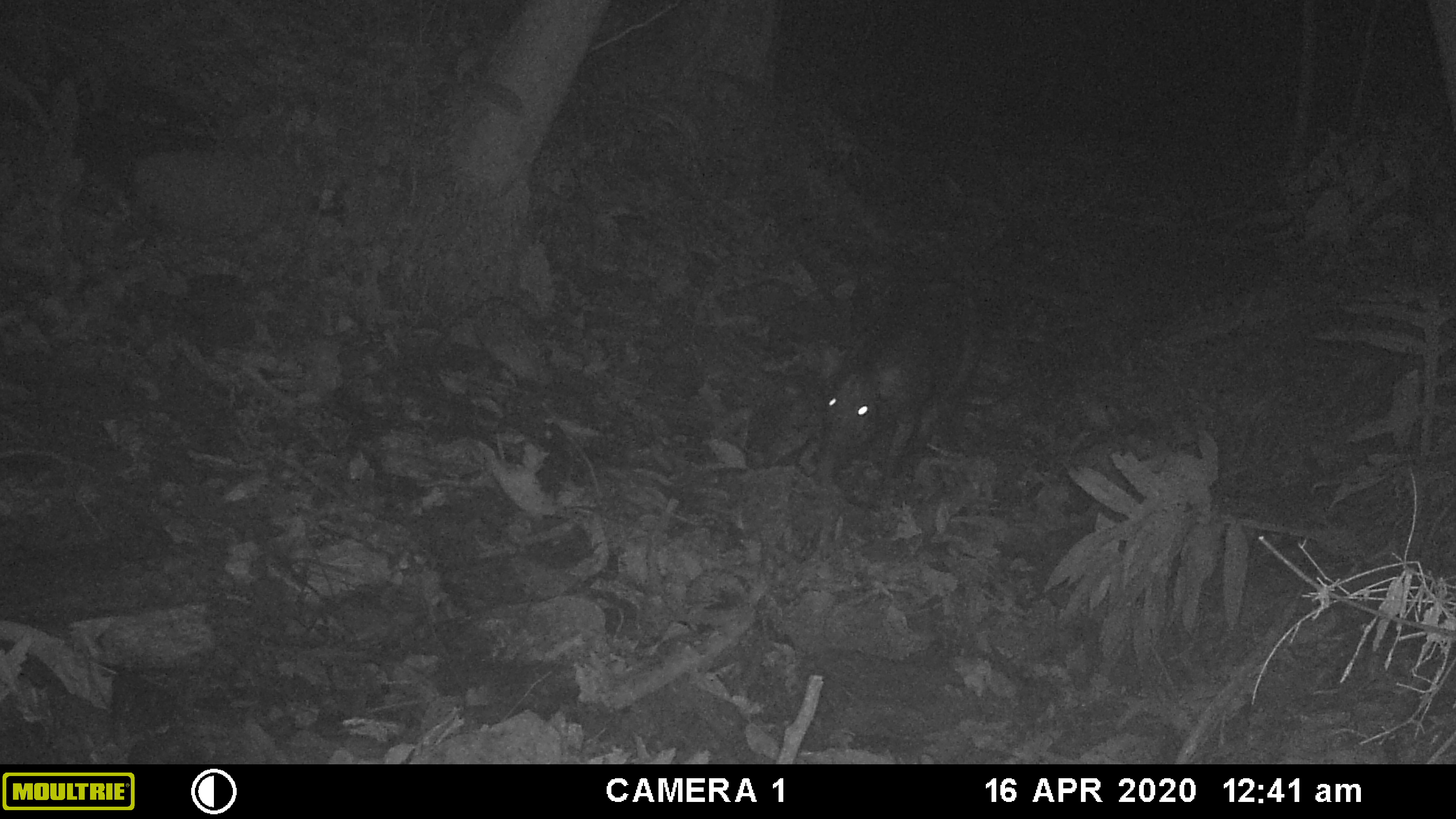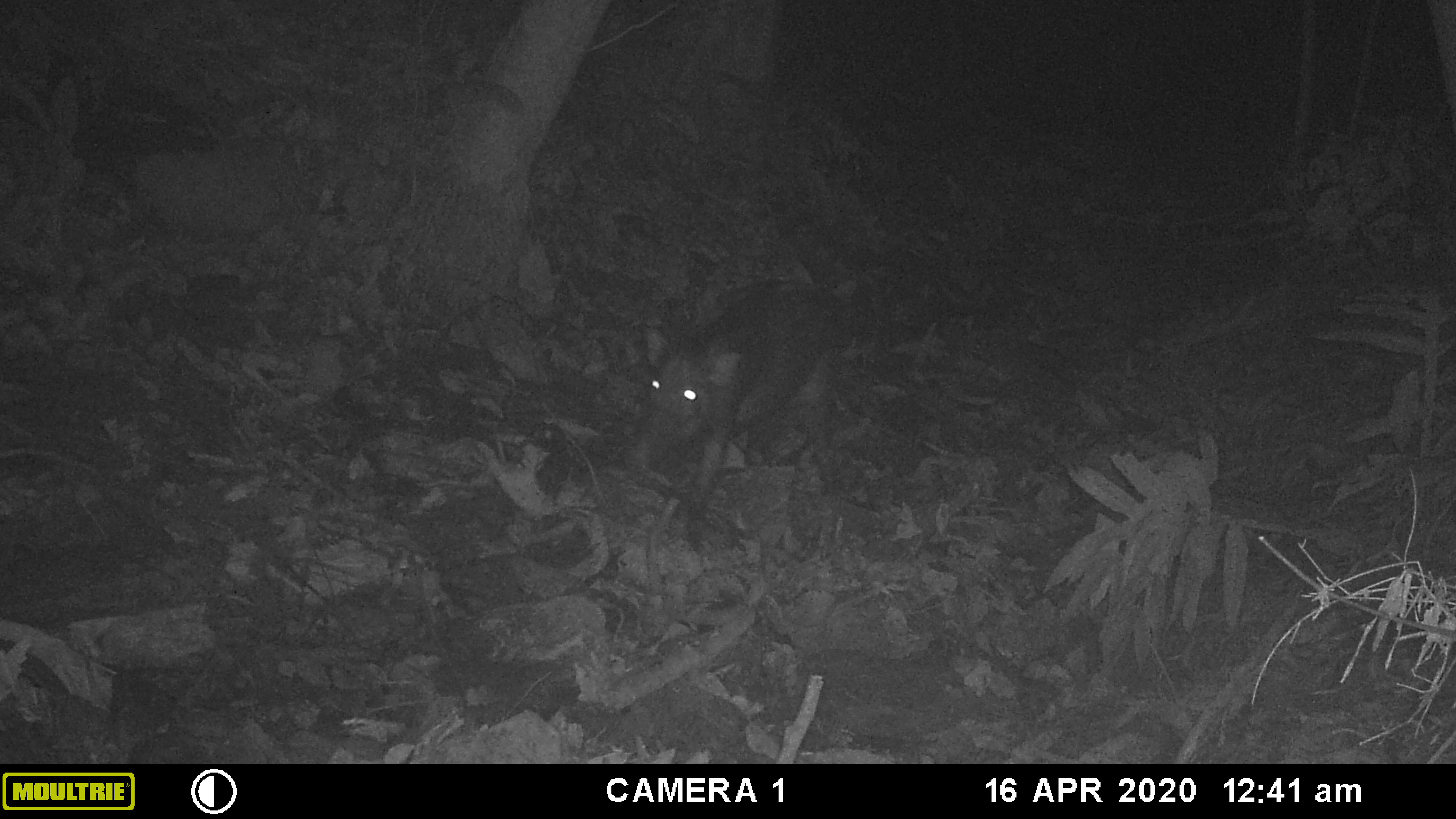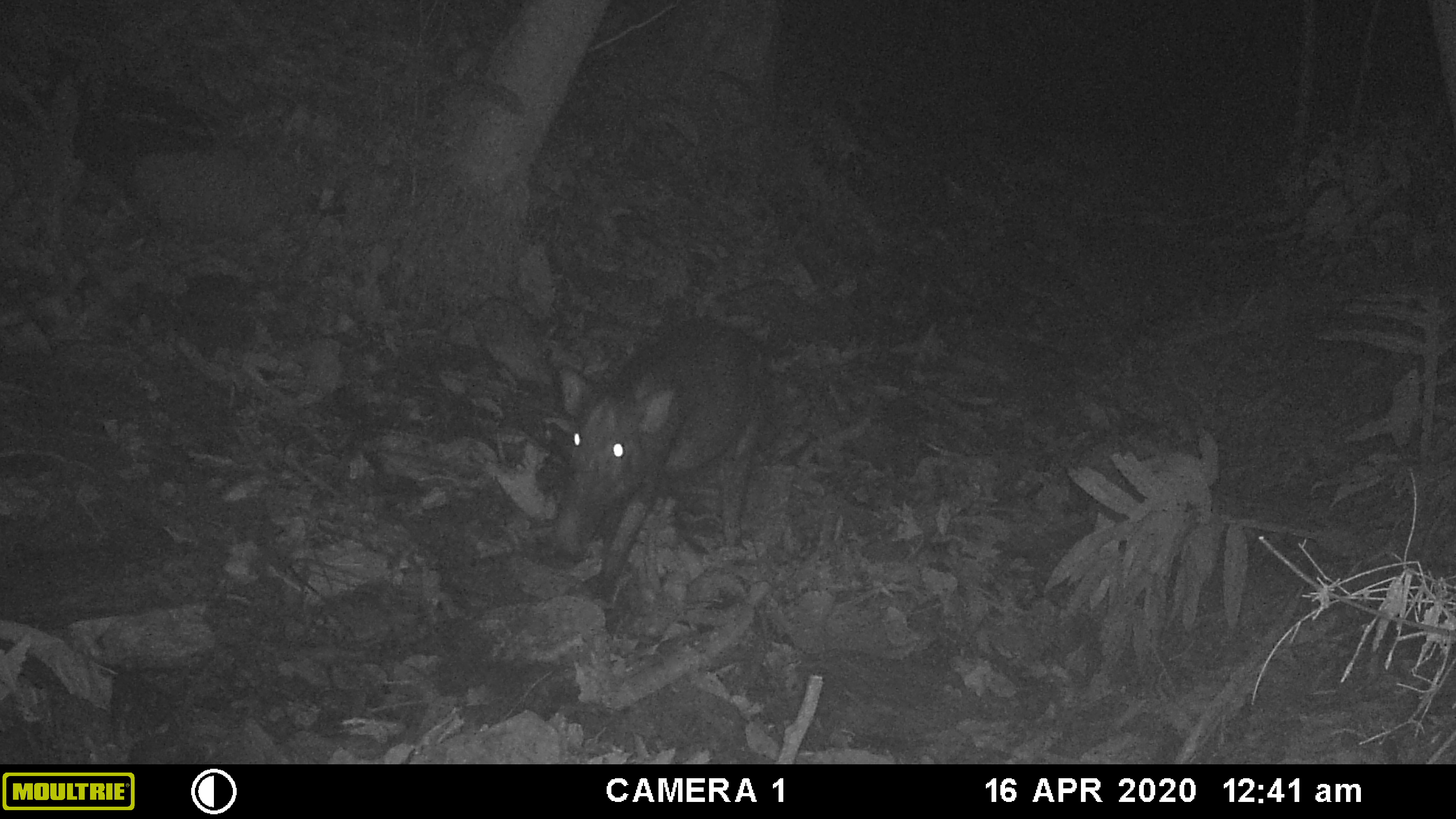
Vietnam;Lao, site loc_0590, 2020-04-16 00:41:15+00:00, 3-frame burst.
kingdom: Animalia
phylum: Chordata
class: Mammalia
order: Artiodactyla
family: Suidae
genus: Sus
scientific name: Sus scrofa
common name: eurasian wild pig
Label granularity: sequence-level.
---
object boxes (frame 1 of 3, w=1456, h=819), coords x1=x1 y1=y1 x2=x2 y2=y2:
eurasian wild pig: x1=818 y1=274 x2=985 y2=494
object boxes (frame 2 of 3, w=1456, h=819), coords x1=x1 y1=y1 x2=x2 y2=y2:
eurasian wild pig: x1=625 y1=277 x2=851 y2=514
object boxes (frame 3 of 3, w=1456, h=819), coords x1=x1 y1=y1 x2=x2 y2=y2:
eurasian wild pig: x1=545 y1=313 x2=767 y2=600